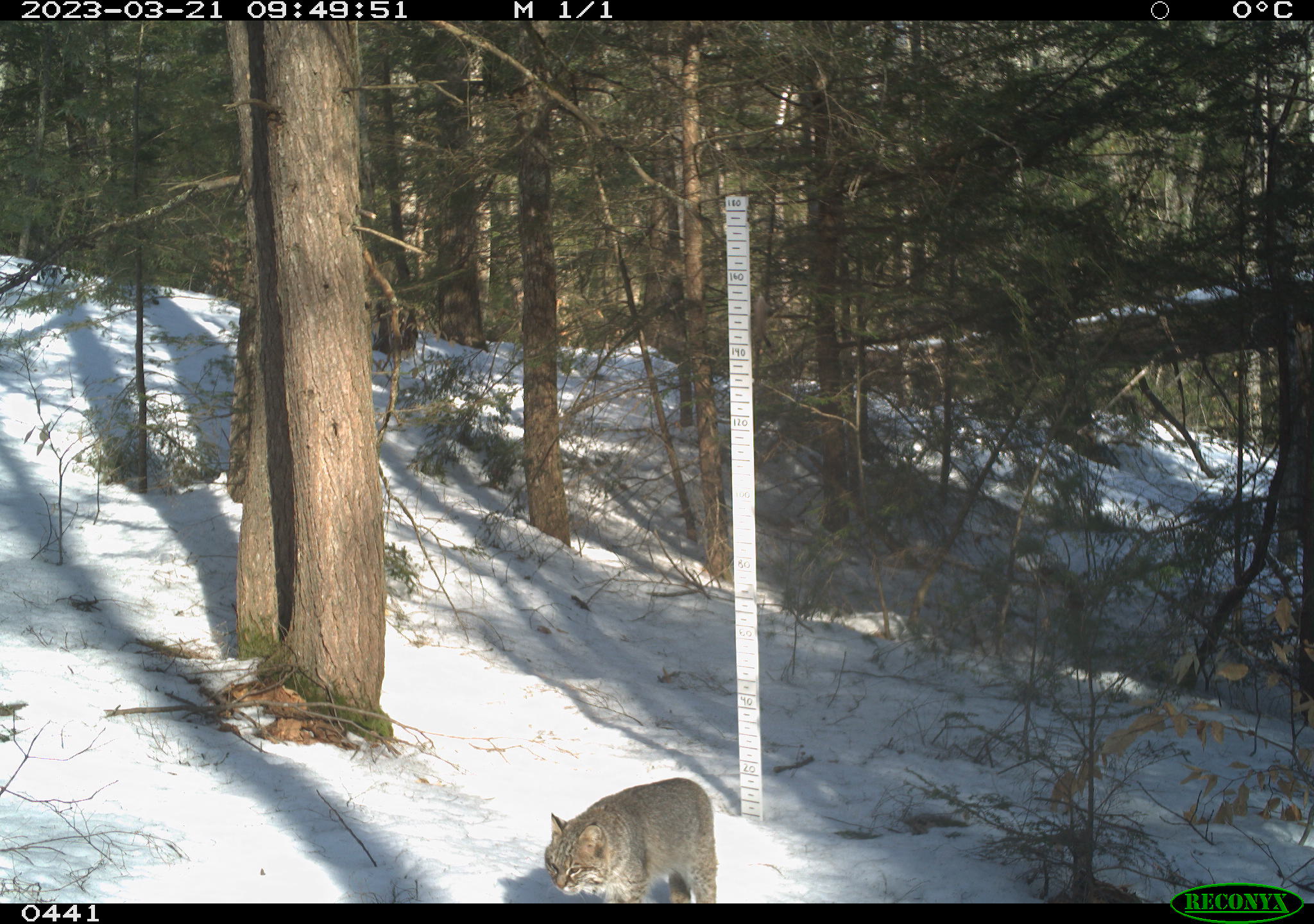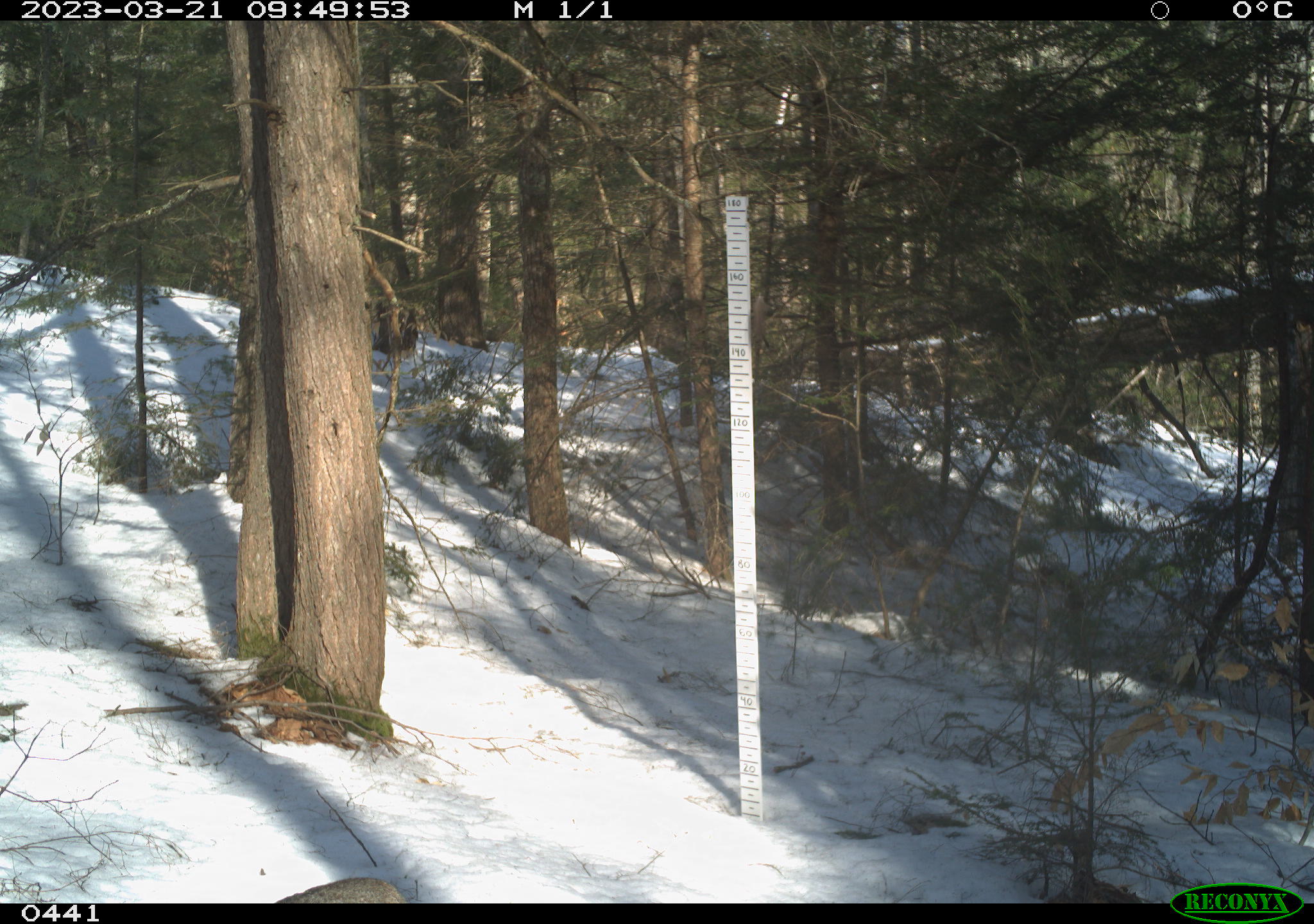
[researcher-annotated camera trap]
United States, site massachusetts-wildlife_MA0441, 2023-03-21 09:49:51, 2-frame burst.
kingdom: Animalia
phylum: Chordata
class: Mammalia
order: Carnivora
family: Felidae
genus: Lynx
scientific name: Lynx rufus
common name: bobcat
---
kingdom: Animalia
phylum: Chordata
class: Mammalia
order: Artiodactyla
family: Cervidae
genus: Odocoileus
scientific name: Odocoileus virginianus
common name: white-tailed deer